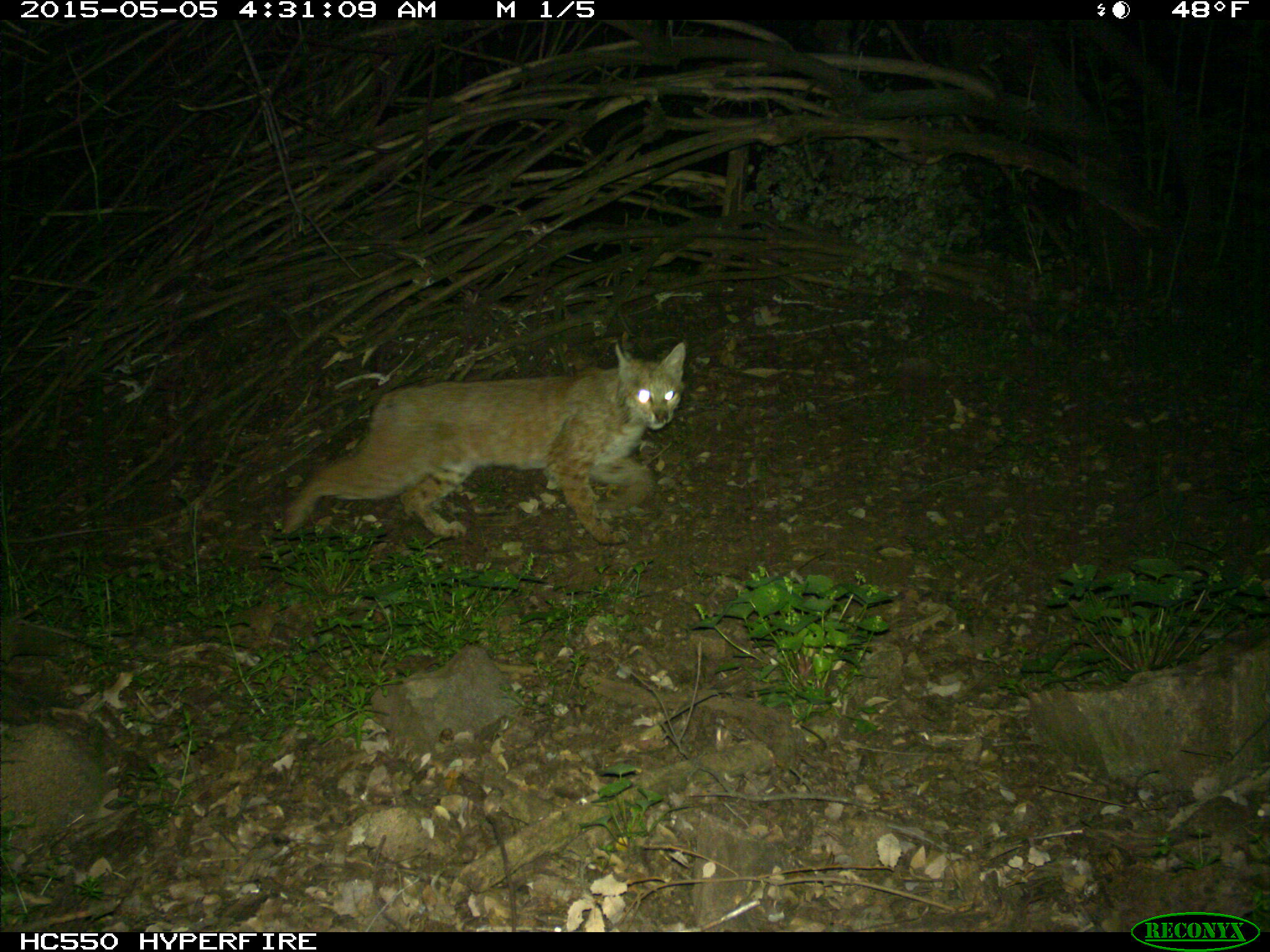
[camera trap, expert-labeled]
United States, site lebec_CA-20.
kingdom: Animalia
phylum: Chordata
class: Mammalia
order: Carnivora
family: Felidae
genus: Lynx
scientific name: Lynx rufus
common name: bobcat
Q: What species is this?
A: Lynx rufus (bobcat).